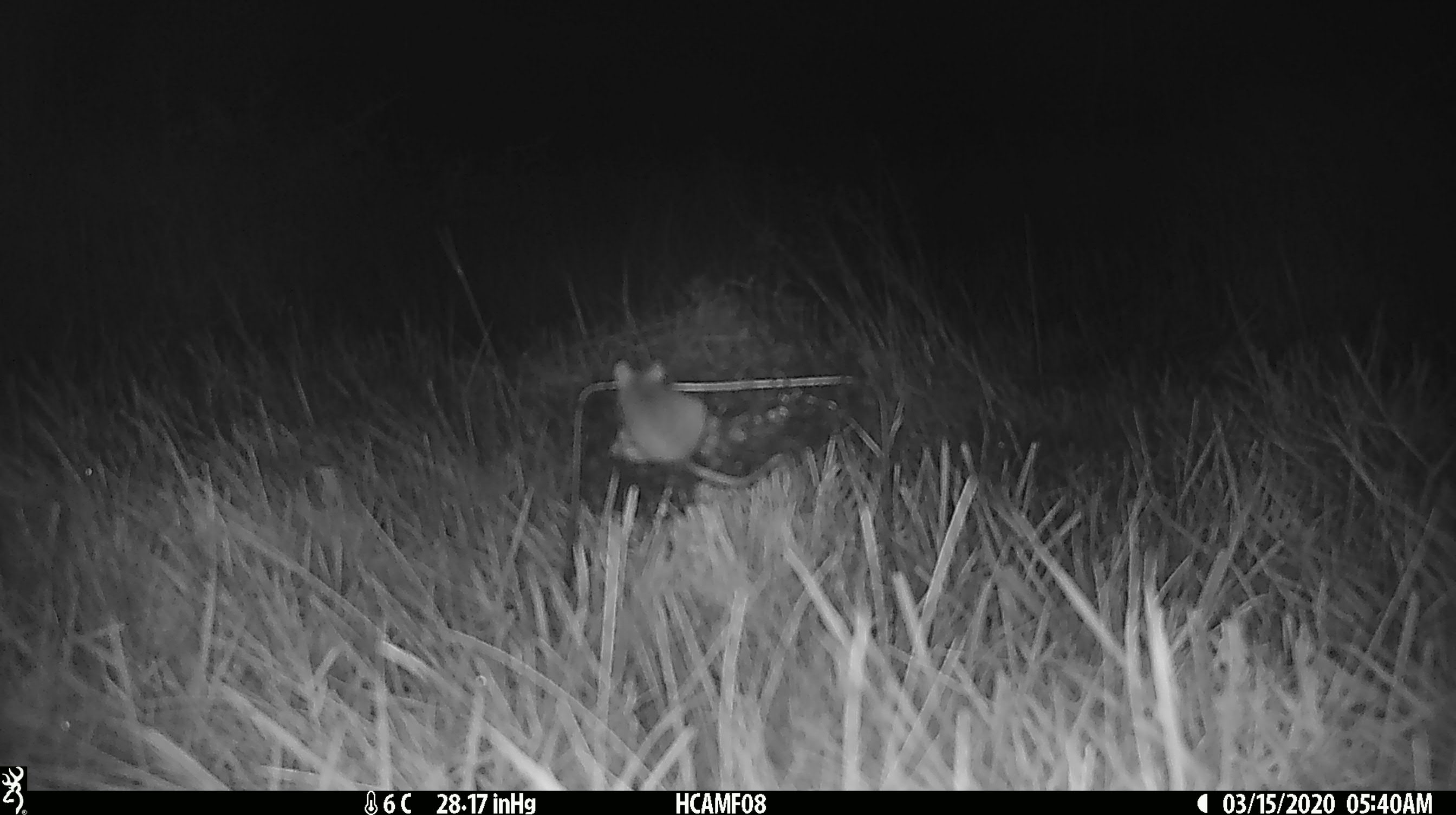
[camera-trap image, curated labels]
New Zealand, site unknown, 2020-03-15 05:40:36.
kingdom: Animalia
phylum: Chordata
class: Mammalia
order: Rodentia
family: Muridae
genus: Mus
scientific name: Mus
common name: mouse